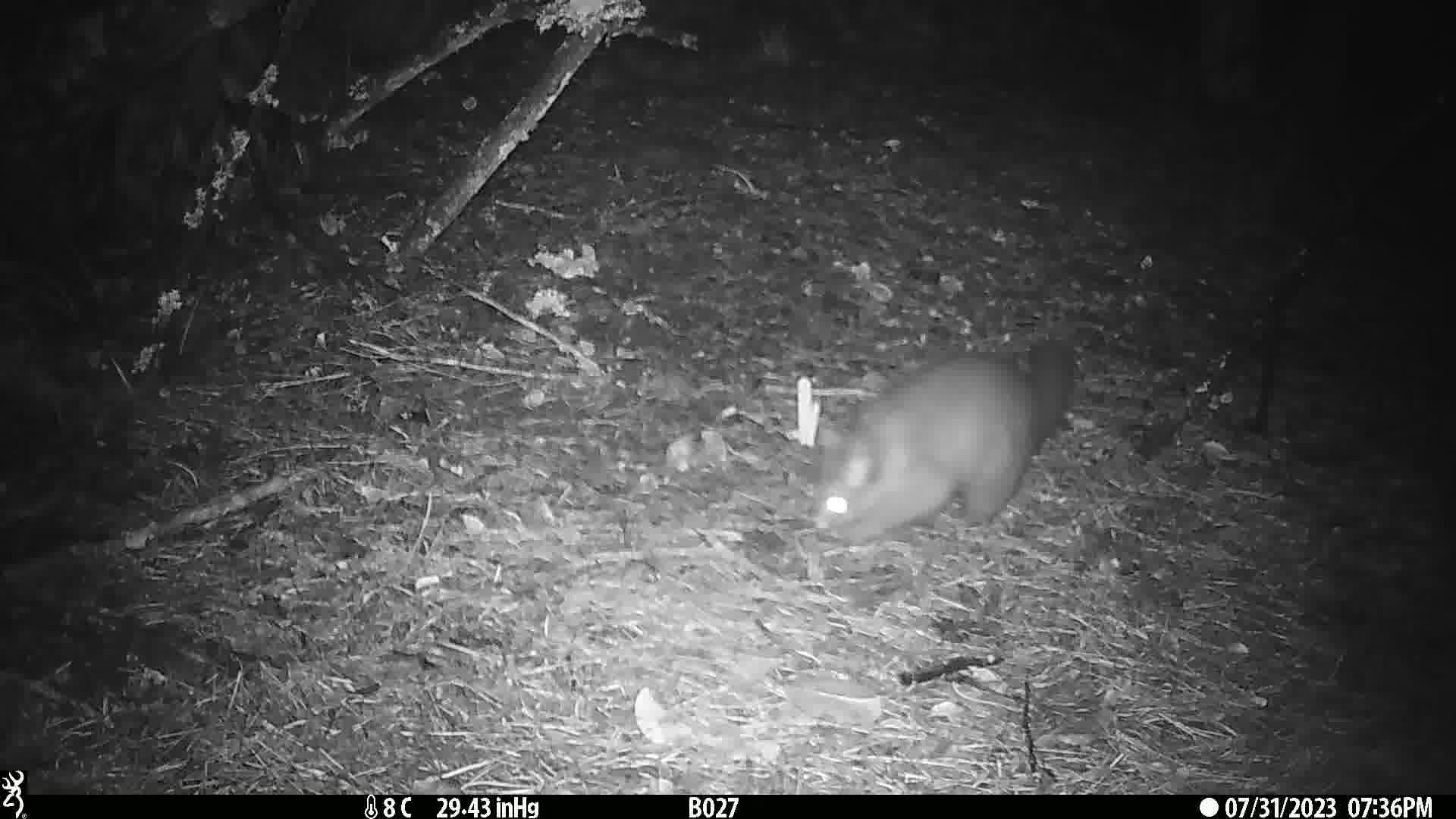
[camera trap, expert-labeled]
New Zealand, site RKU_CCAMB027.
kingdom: Animalia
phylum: Chordata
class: Mammalia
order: Diprotodontia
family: Phalangeridae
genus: Trichosurus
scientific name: Trichosurus vulpecula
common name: common brushtail possum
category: possum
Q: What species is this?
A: Possum (common brushtail possum) (Trichosurus vulpecula).